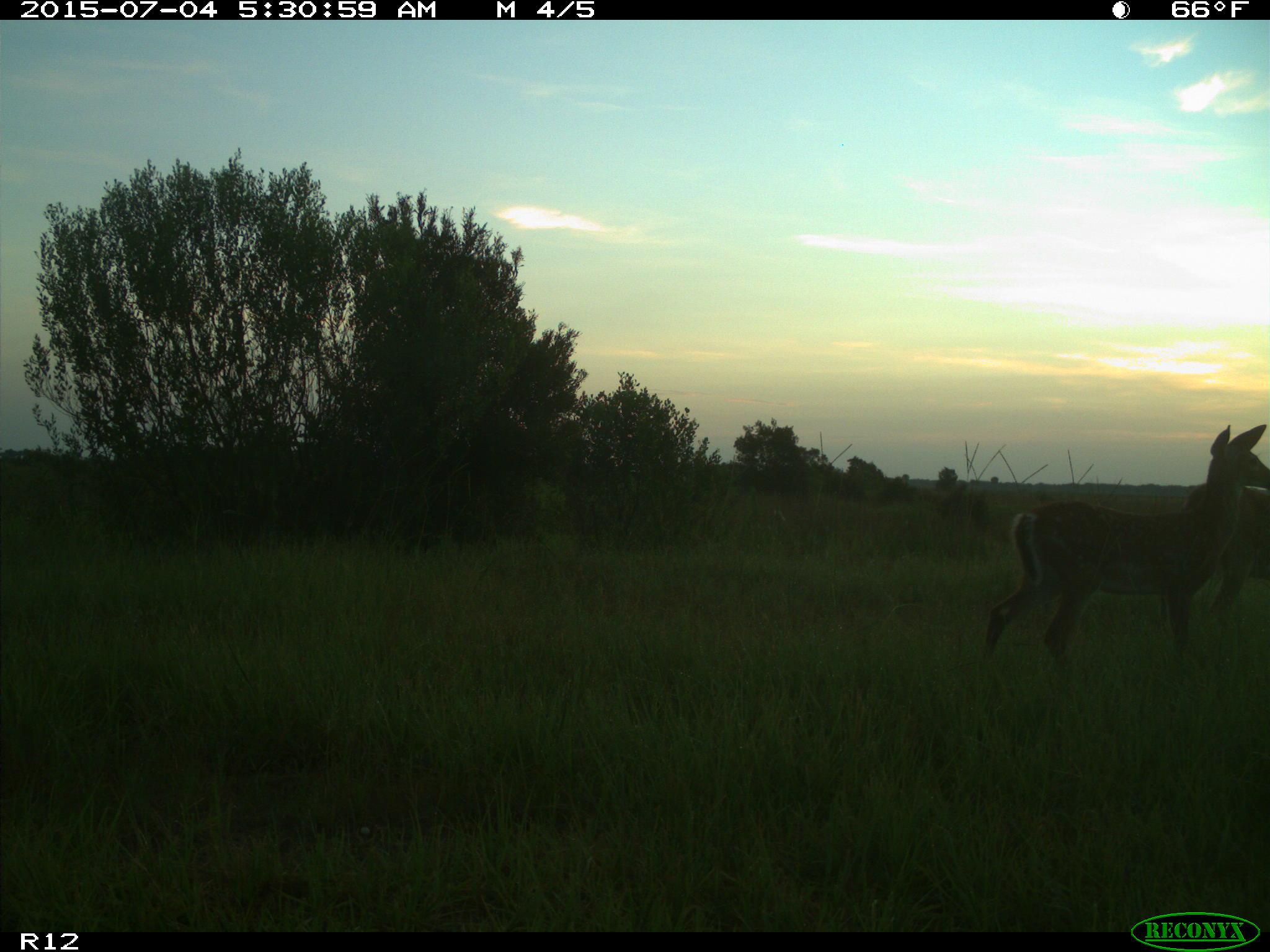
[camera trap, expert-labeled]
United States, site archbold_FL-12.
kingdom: Animalia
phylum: Chordata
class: Mammalia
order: Artiodactyla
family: Cervidae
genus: Odocoileus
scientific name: Odocoileus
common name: deer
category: unidentified deer